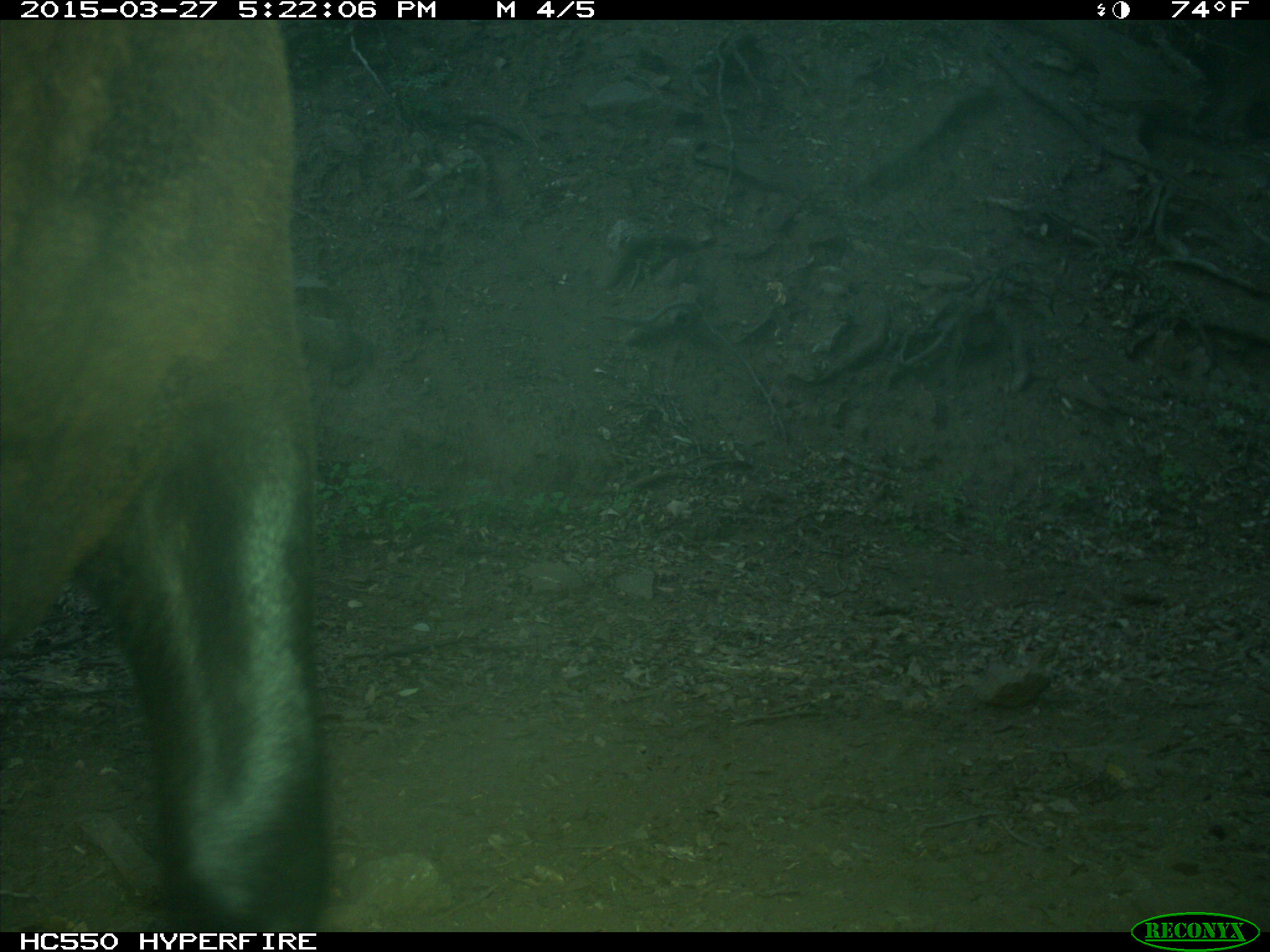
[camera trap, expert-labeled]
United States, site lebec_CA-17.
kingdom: Animalia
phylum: Chordata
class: Mammalia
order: Artiodactyla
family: Bovidae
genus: Bos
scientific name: Bos taurus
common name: domestic cow